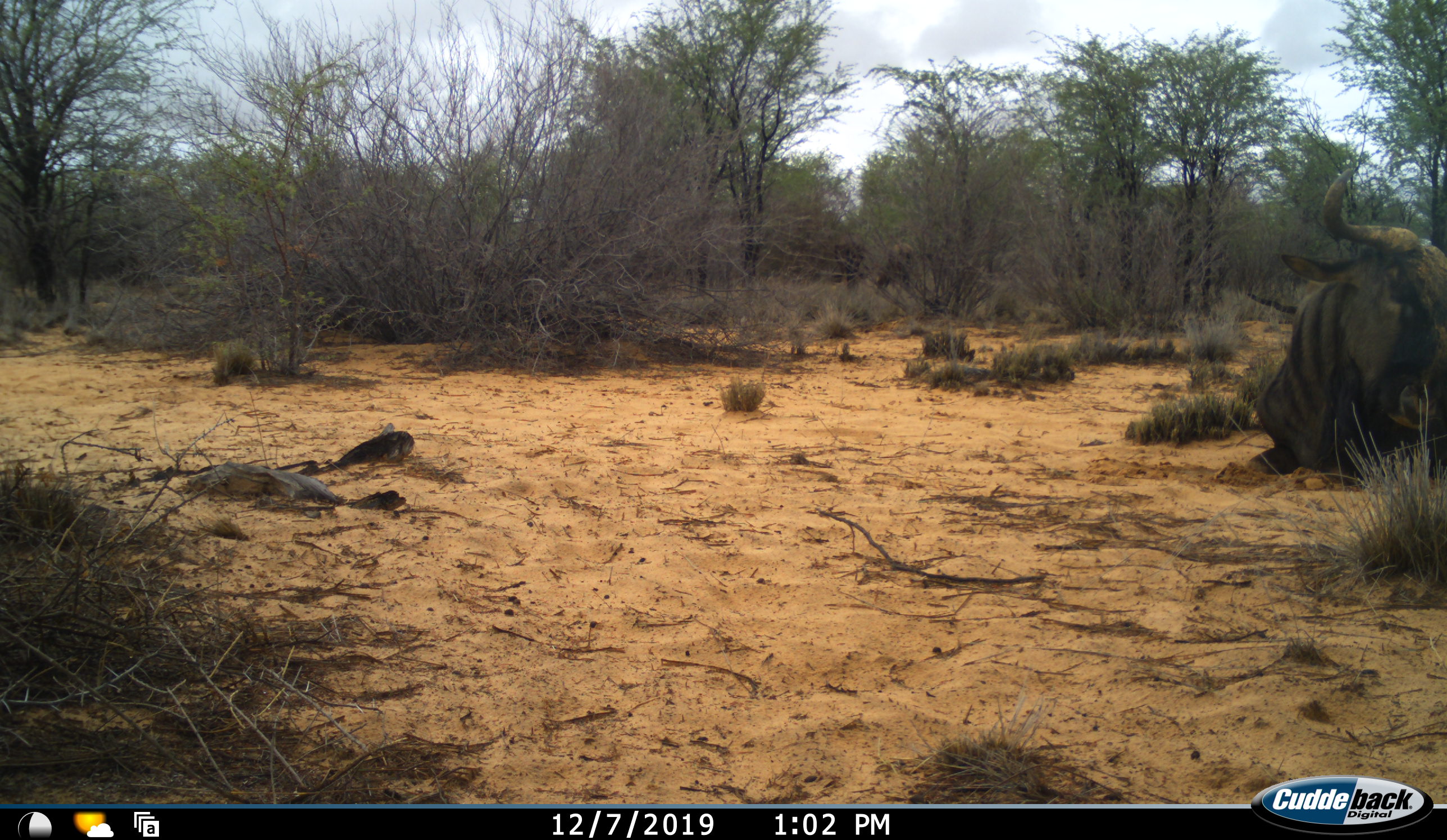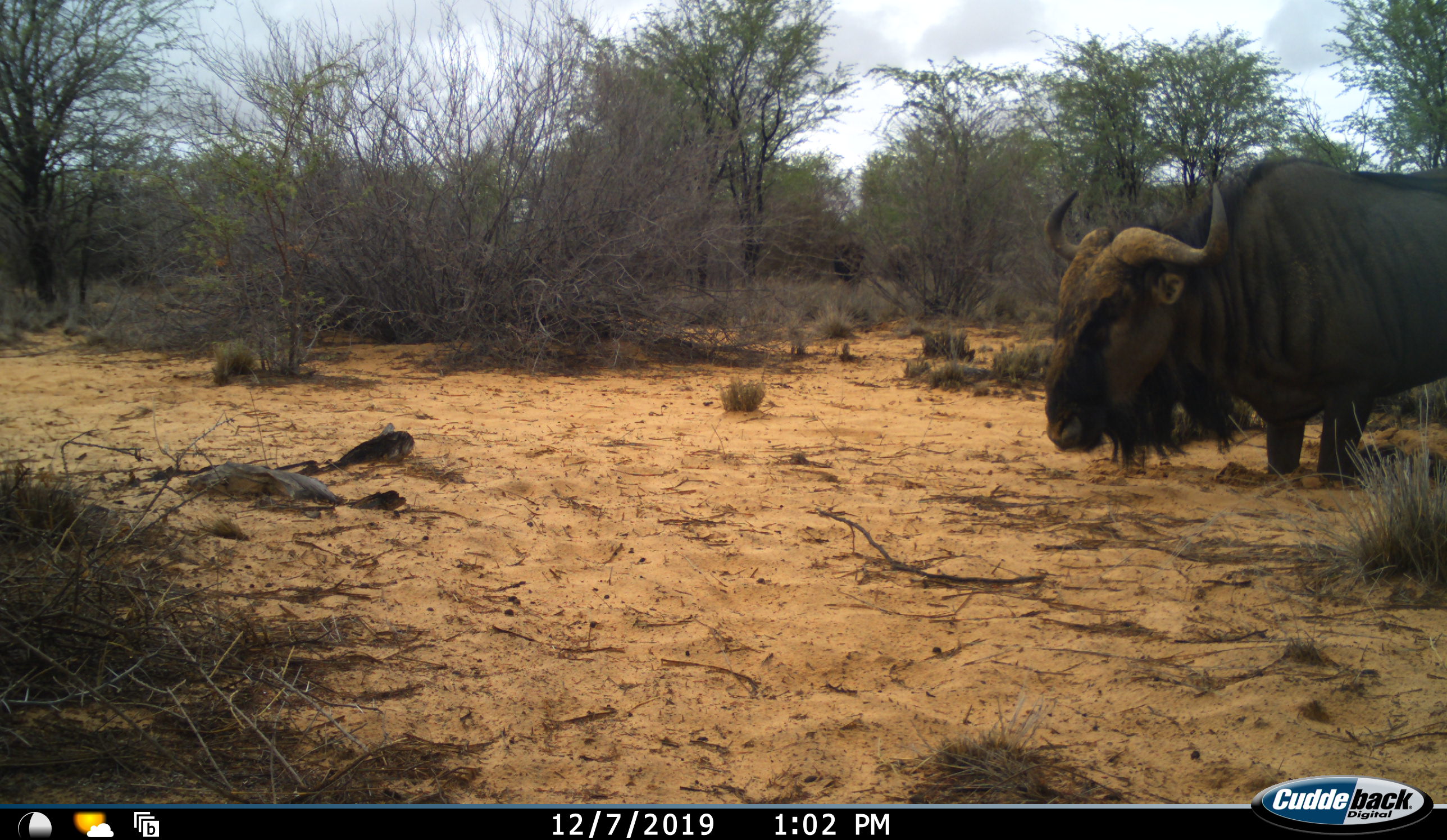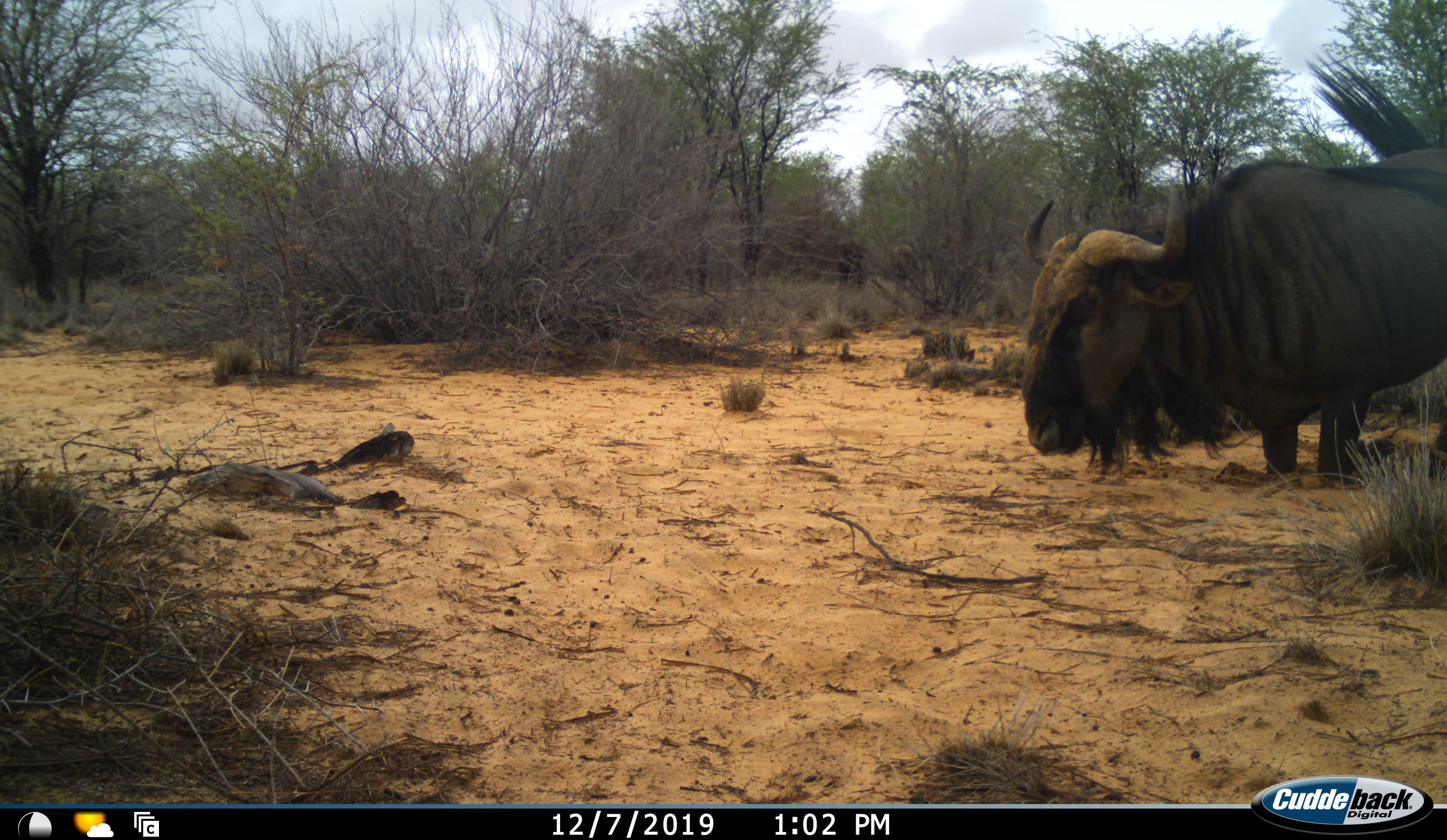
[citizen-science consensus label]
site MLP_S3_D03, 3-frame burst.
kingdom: Animalia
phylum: Chordata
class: Mammalia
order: Artiodactyla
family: Bovidae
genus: Connochaetes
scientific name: Connochaetes taurinus taurinus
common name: blue wildebeest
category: wildebeestblue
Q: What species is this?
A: Wildebeestblue (blue wildebeest) (Connochaetes taurinus taurinus).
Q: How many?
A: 1.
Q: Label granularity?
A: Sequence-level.